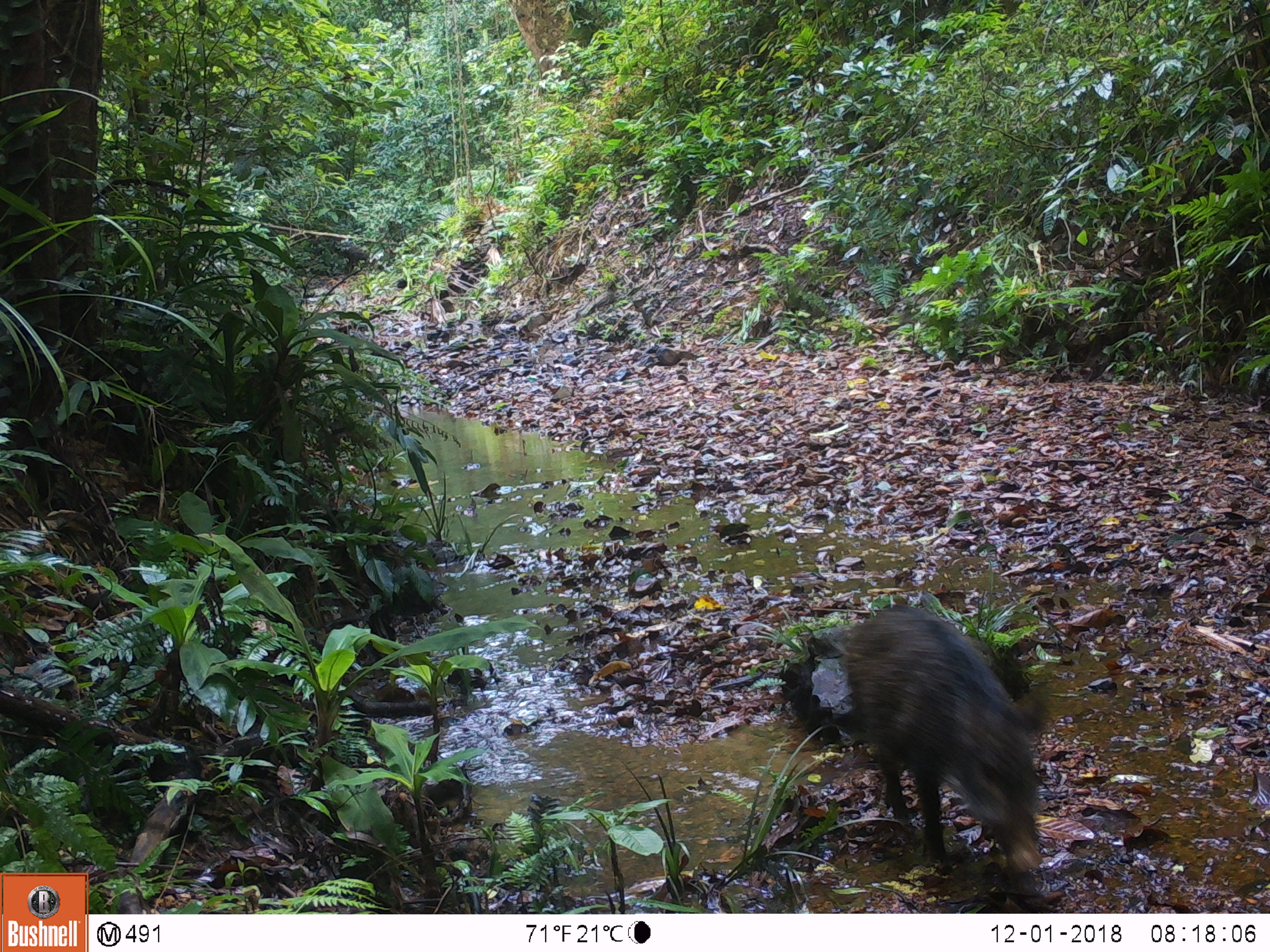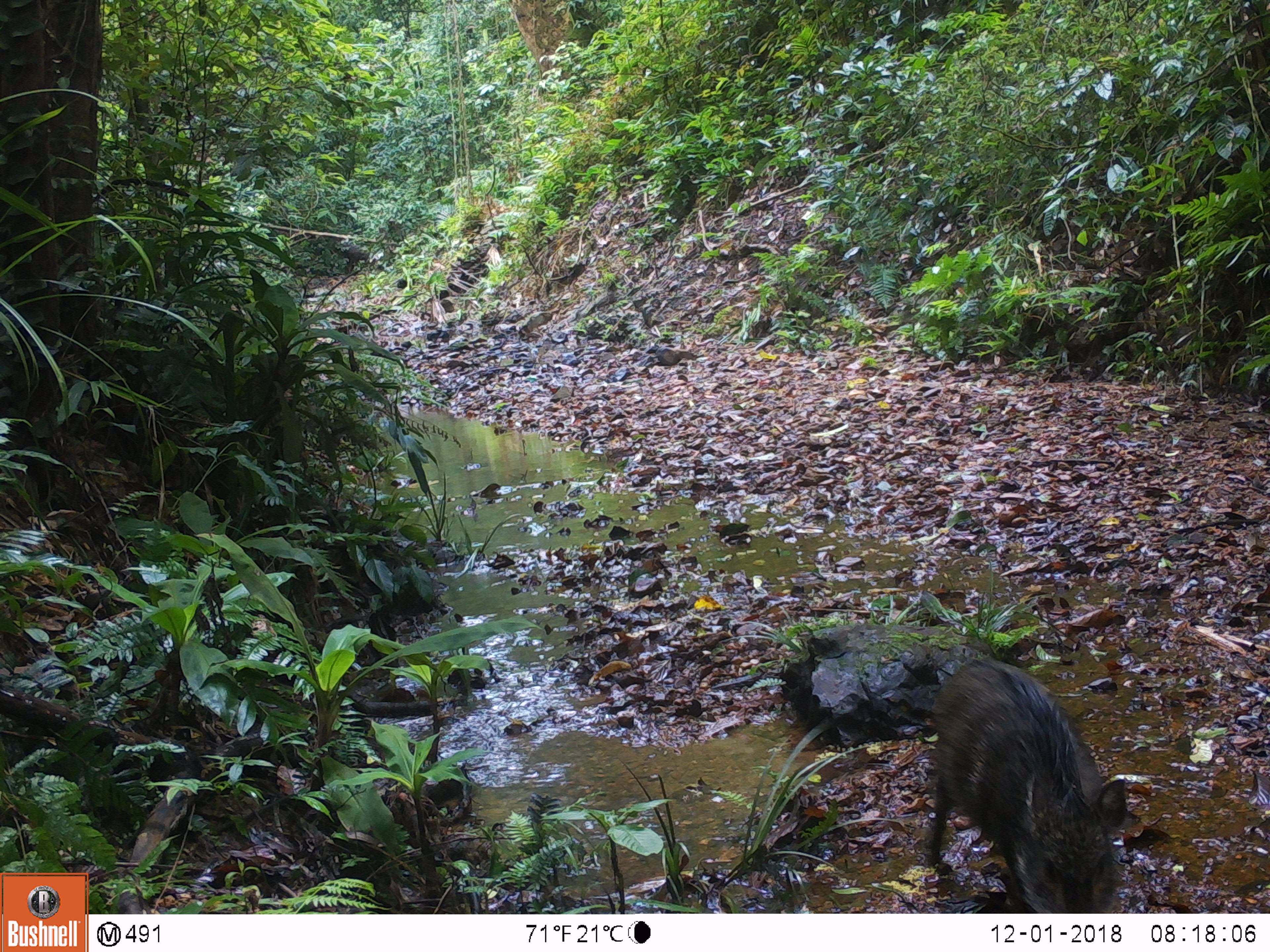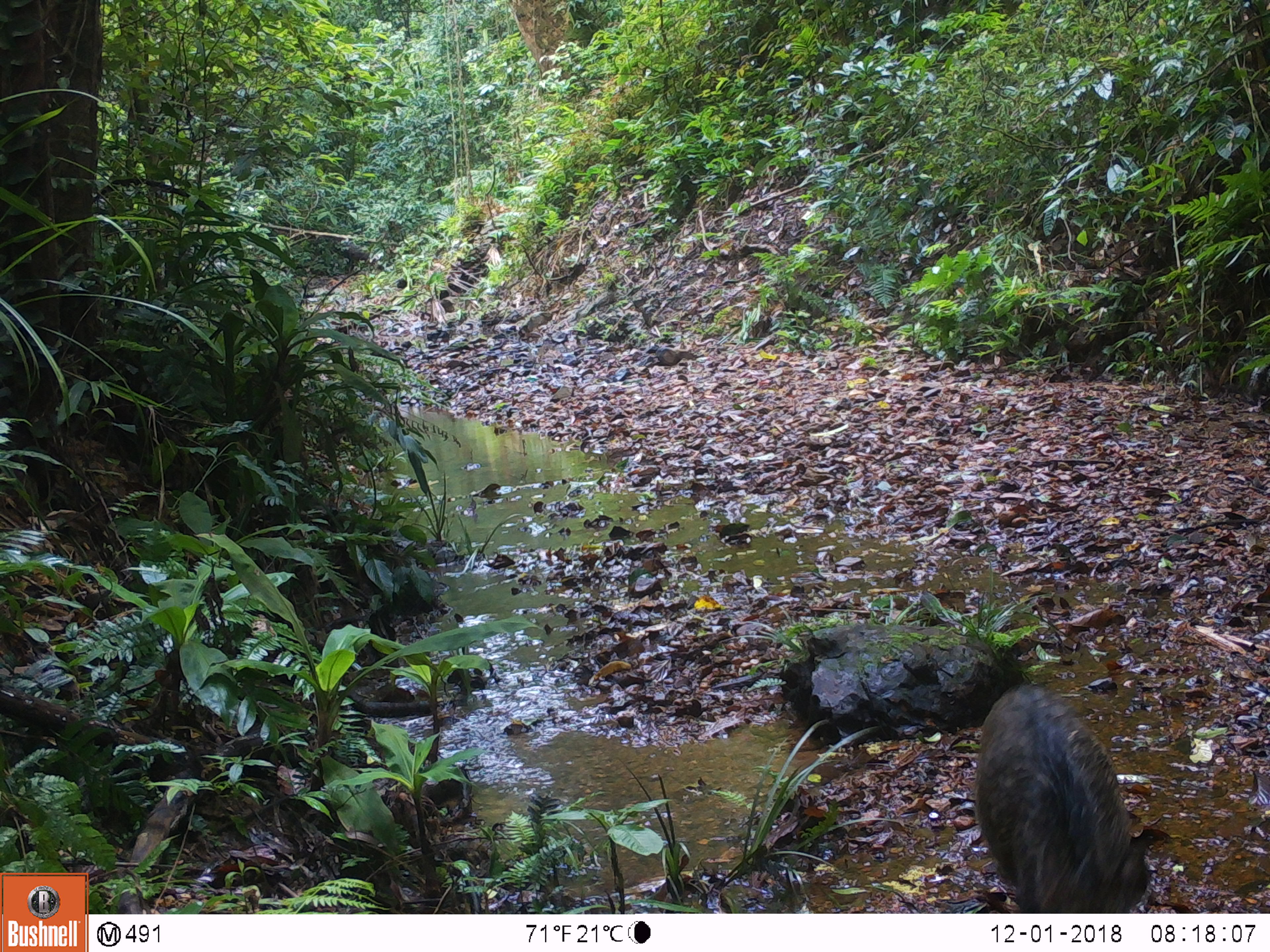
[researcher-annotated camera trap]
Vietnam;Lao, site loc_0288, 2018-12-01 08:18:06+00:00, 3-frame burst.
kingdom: Animalia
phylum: Chordata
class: Mammalia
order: Artiodactyla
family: Suidae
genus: Sus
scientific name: Sus scrofa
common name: eurasian wild pig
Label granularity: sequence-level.